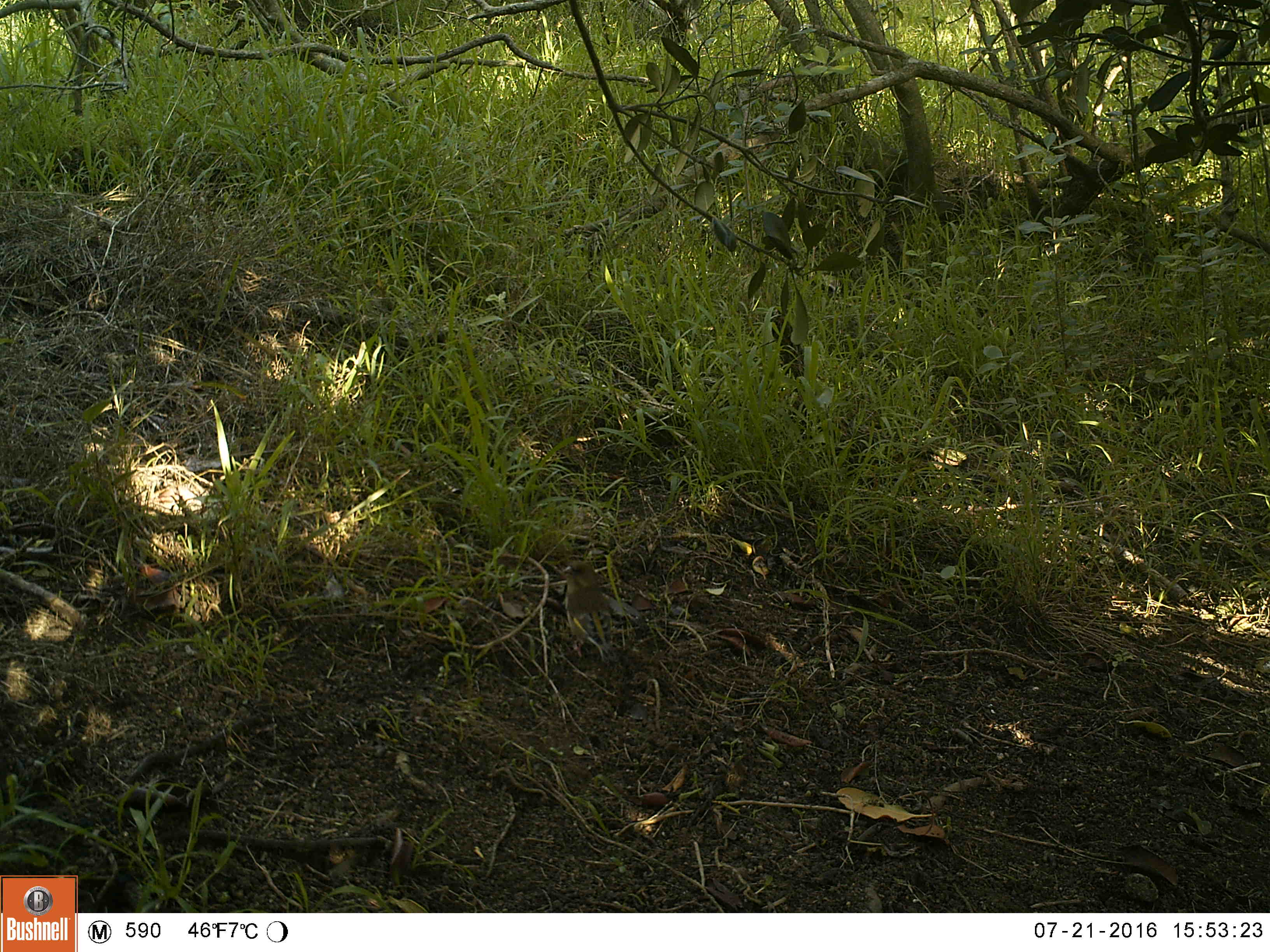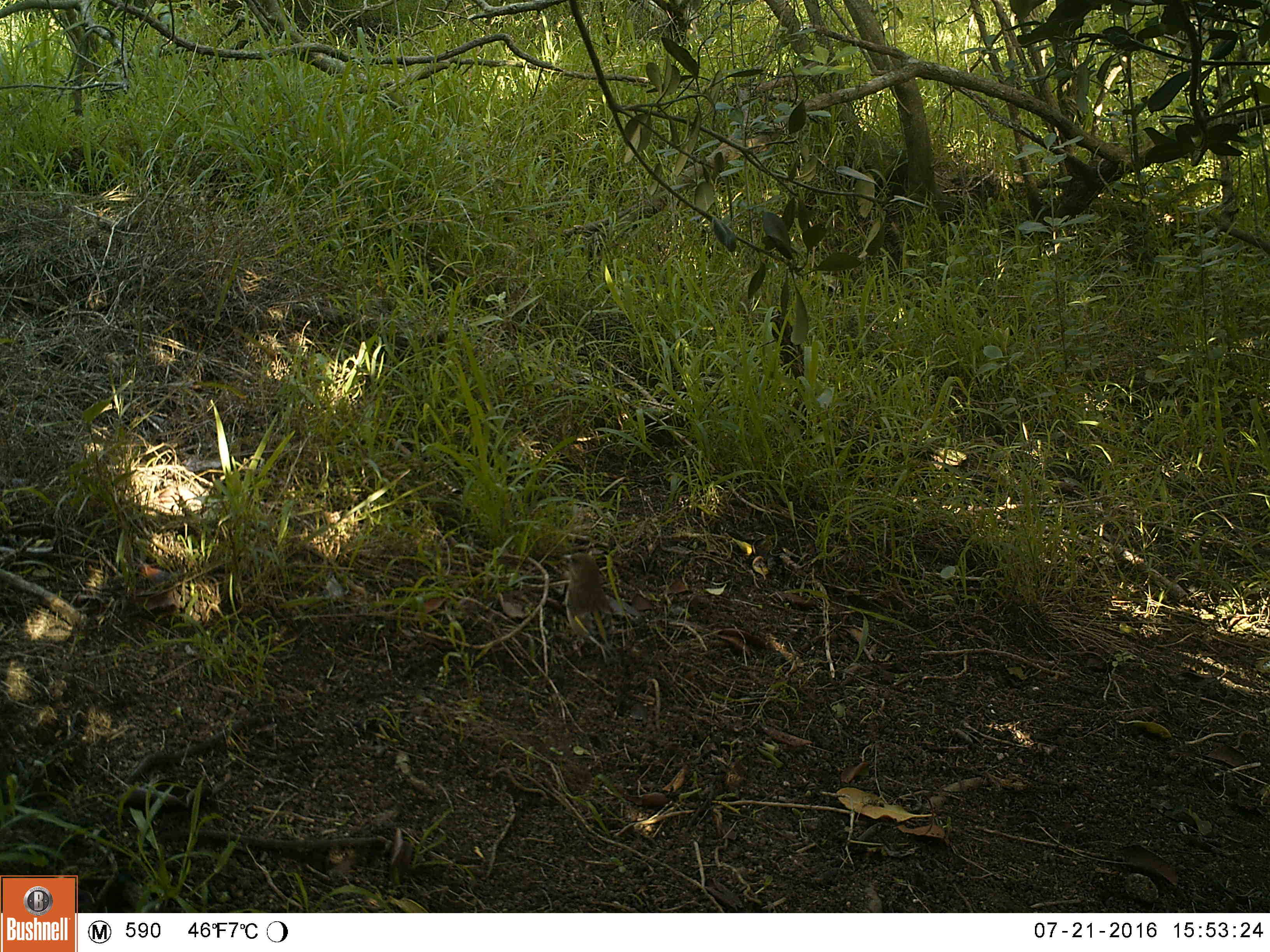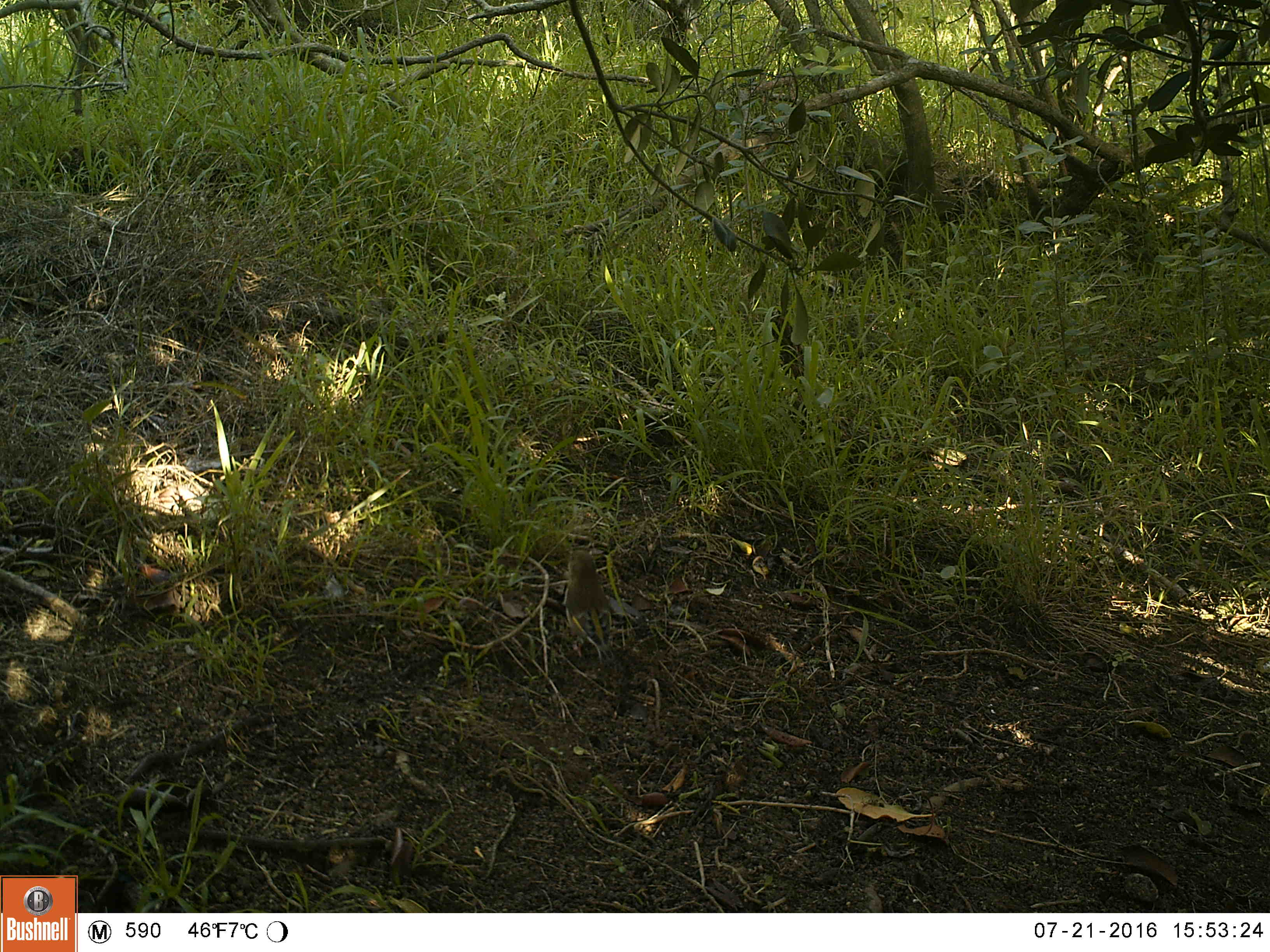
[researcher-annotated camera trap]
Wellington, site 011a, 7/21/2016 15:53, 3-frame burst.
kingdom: Animalia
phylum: Chordata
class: Aves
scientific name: Aves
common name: bird